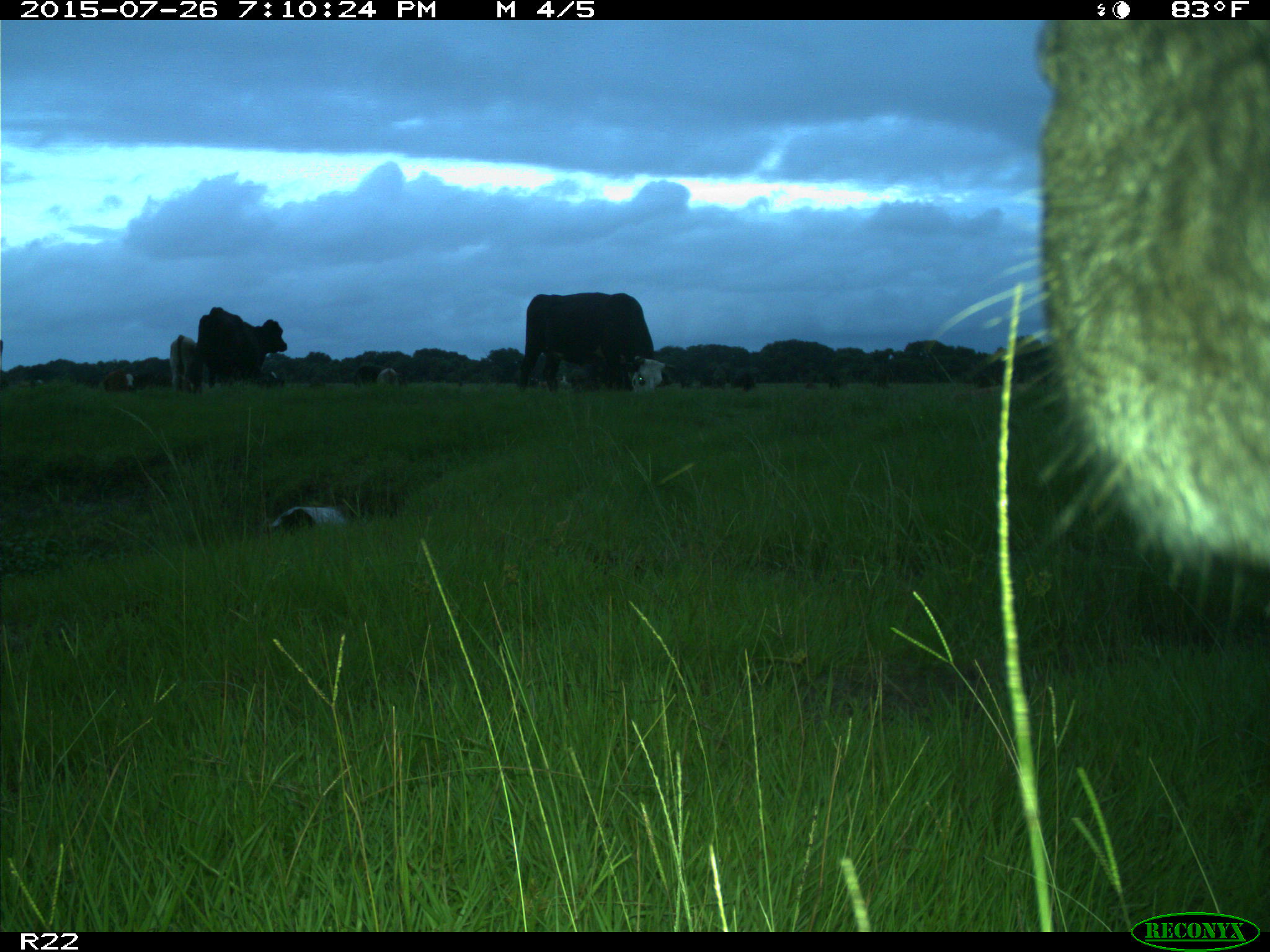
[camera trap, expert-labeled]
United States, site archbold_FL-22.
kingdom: Animalia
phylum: Chordata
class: Mammalia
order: Artiodactyla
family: Bovidae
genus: Bos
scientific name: Bos taurus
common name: domestic cow